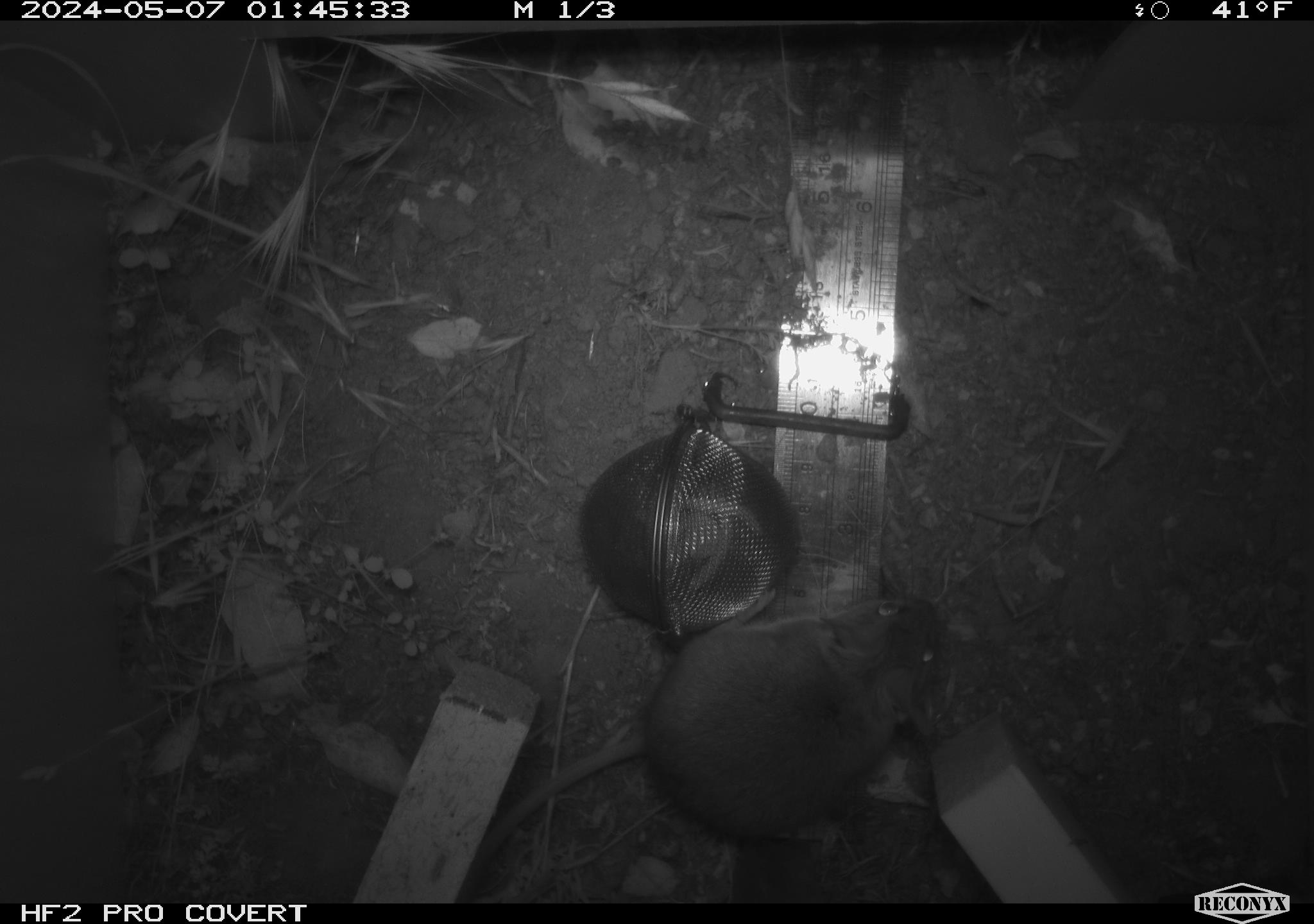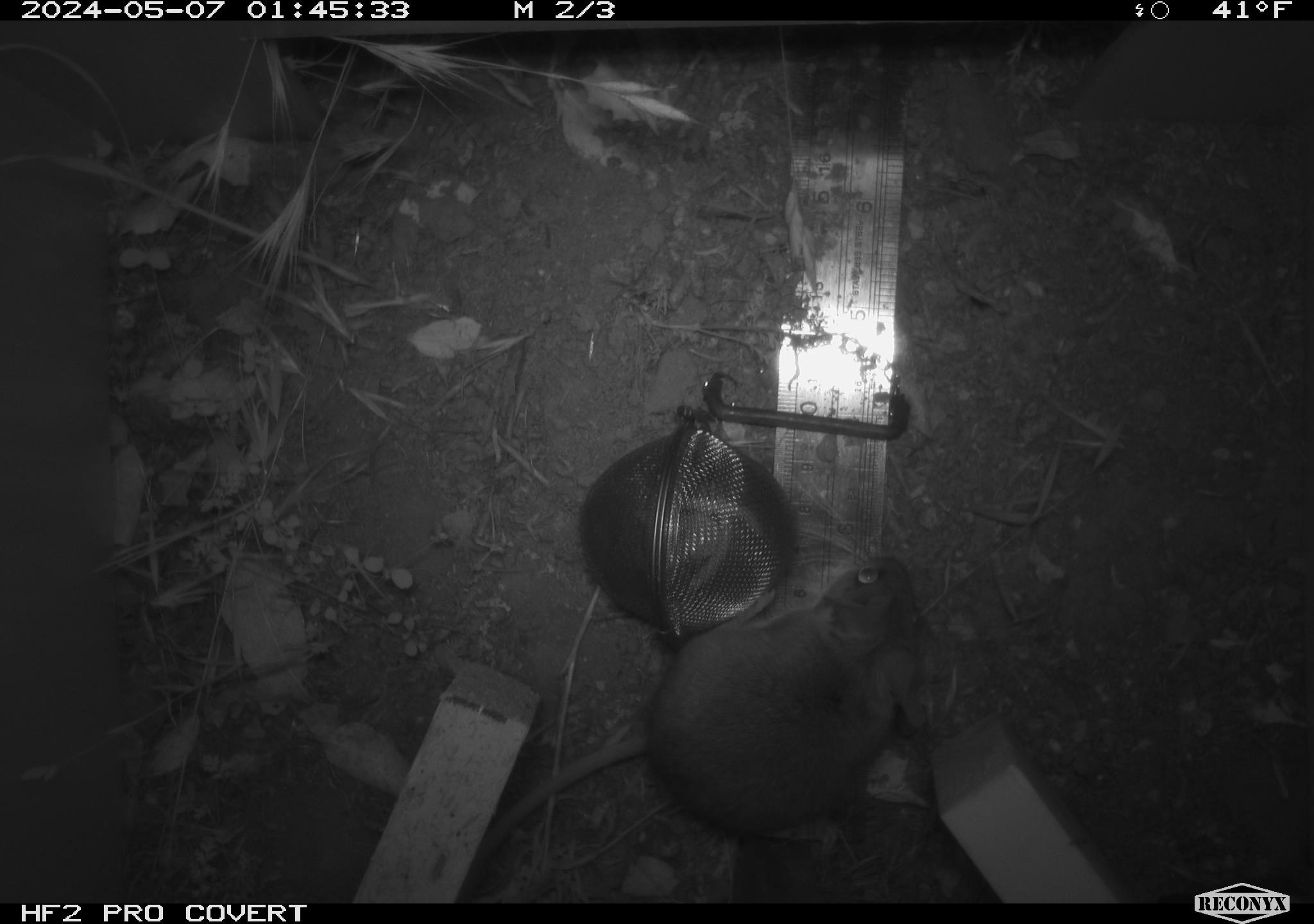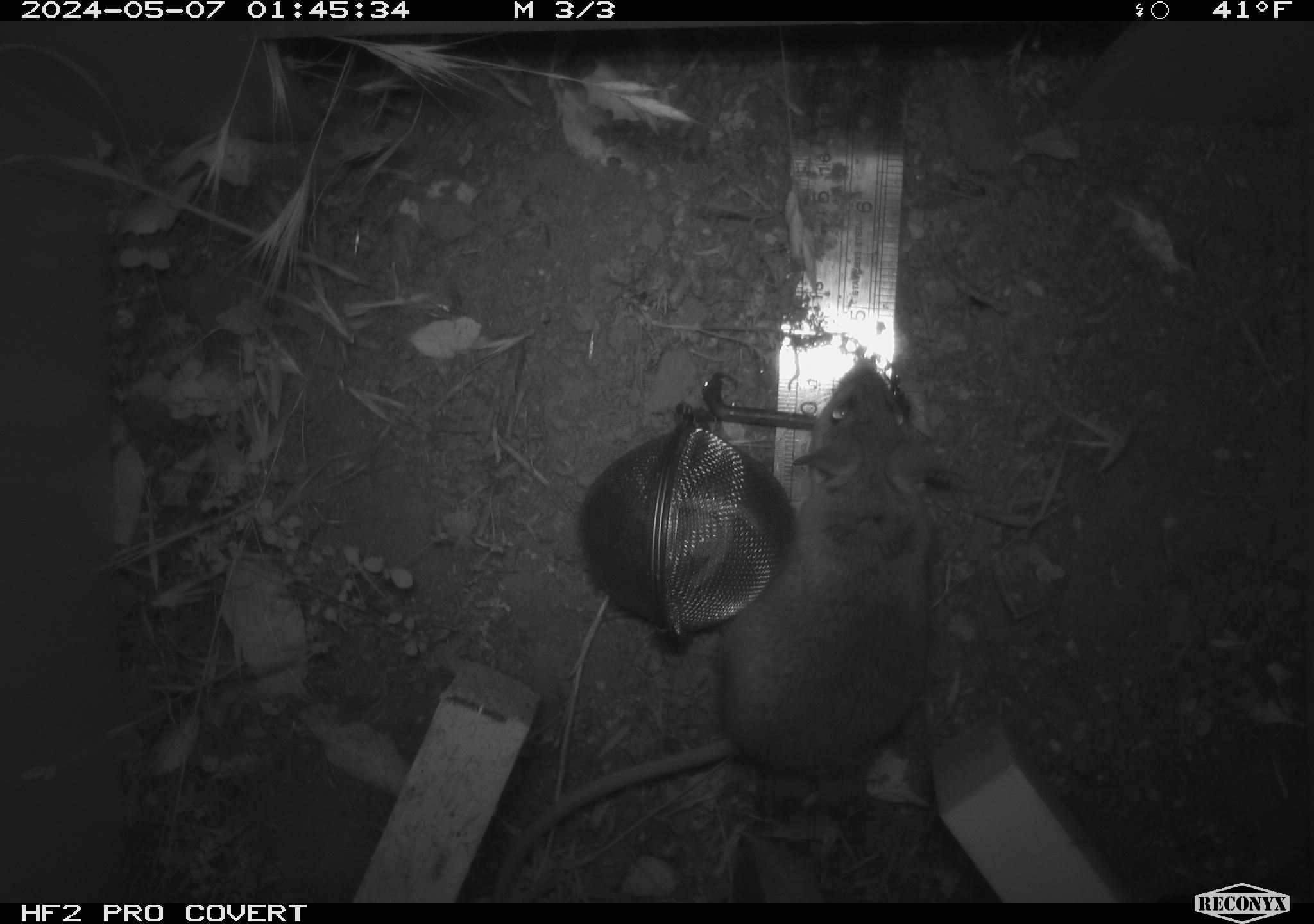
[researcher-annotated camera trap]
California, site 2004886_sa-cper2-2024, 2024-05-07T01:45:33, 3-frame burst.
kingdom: Animalia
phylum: Chordata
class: Mammalia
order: Rodentia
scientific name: Rodentia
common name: rodent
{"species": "rodent (Rodentia)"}